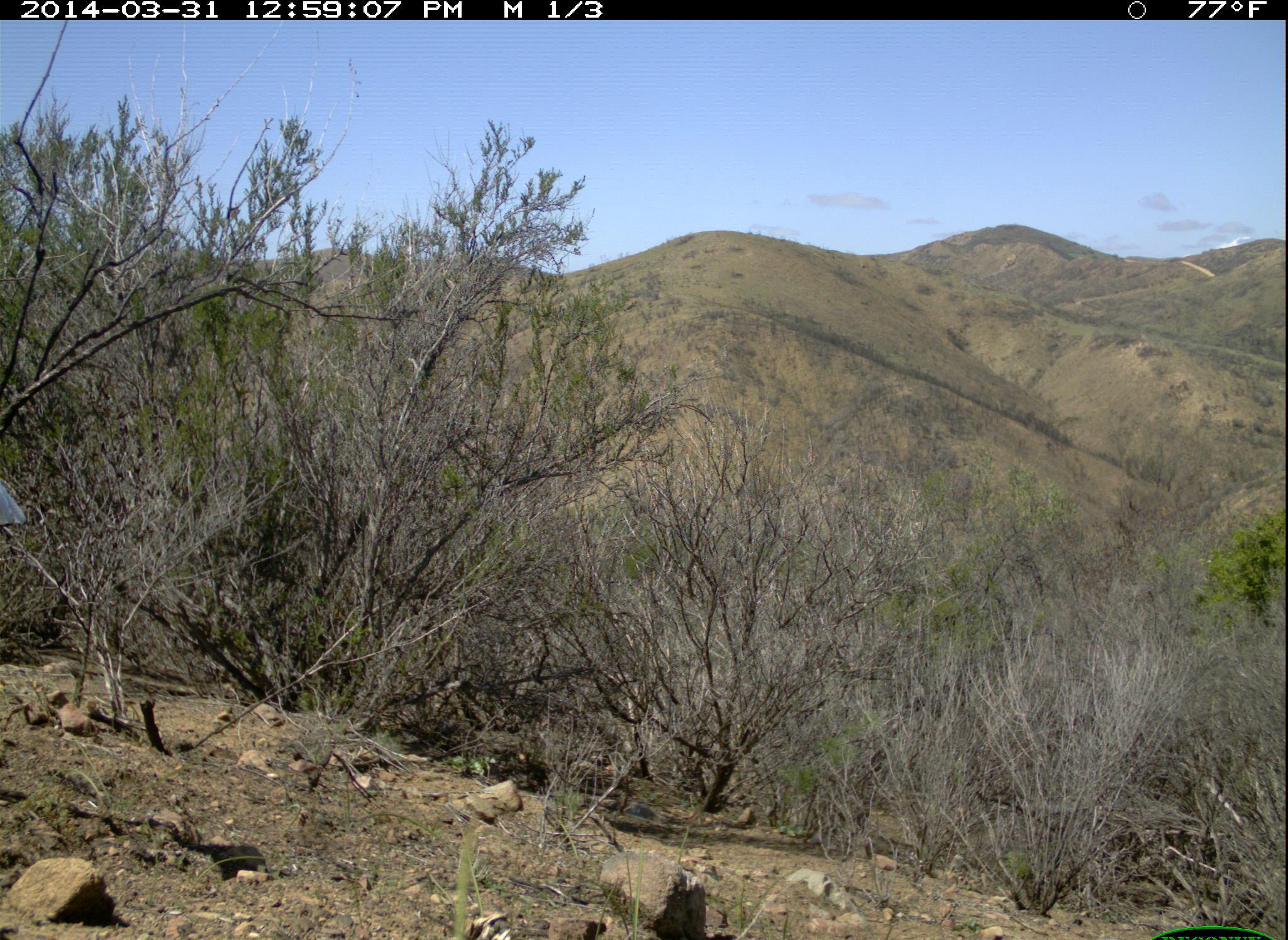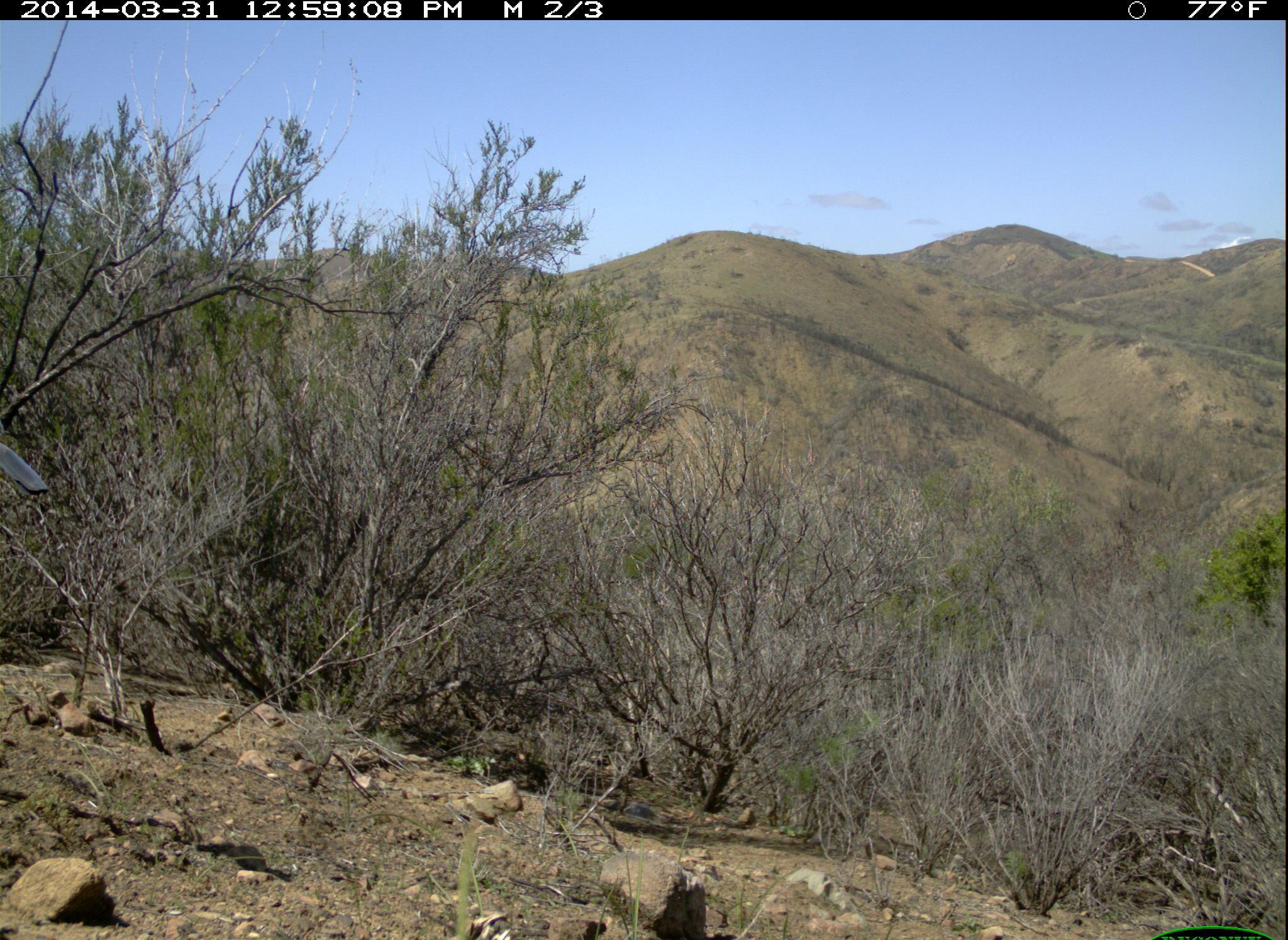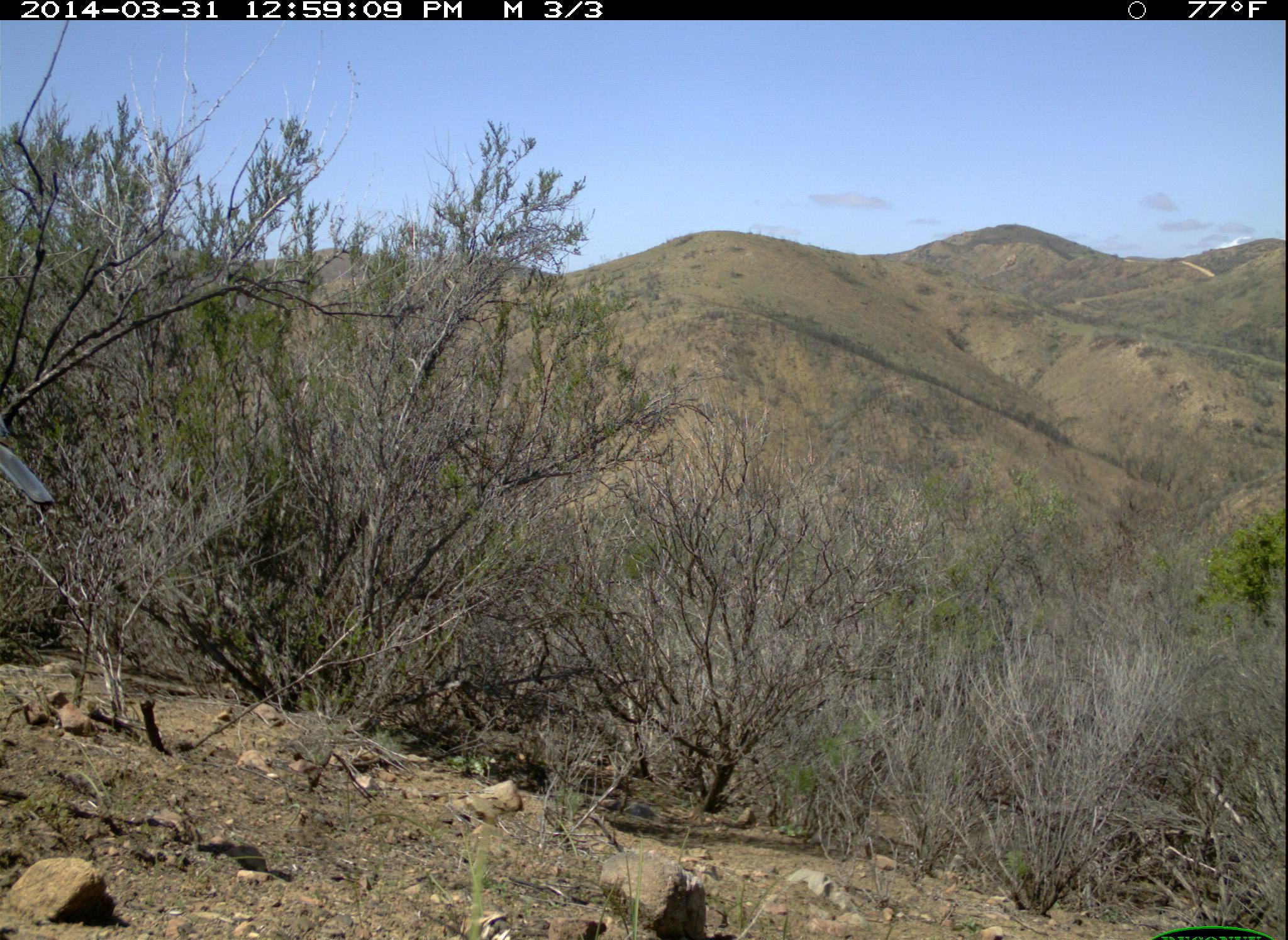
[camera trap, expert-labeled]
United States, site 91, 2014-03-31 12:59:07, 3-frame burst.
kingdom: Animalia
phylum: Chordata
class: Aves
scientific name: Aves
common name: bird